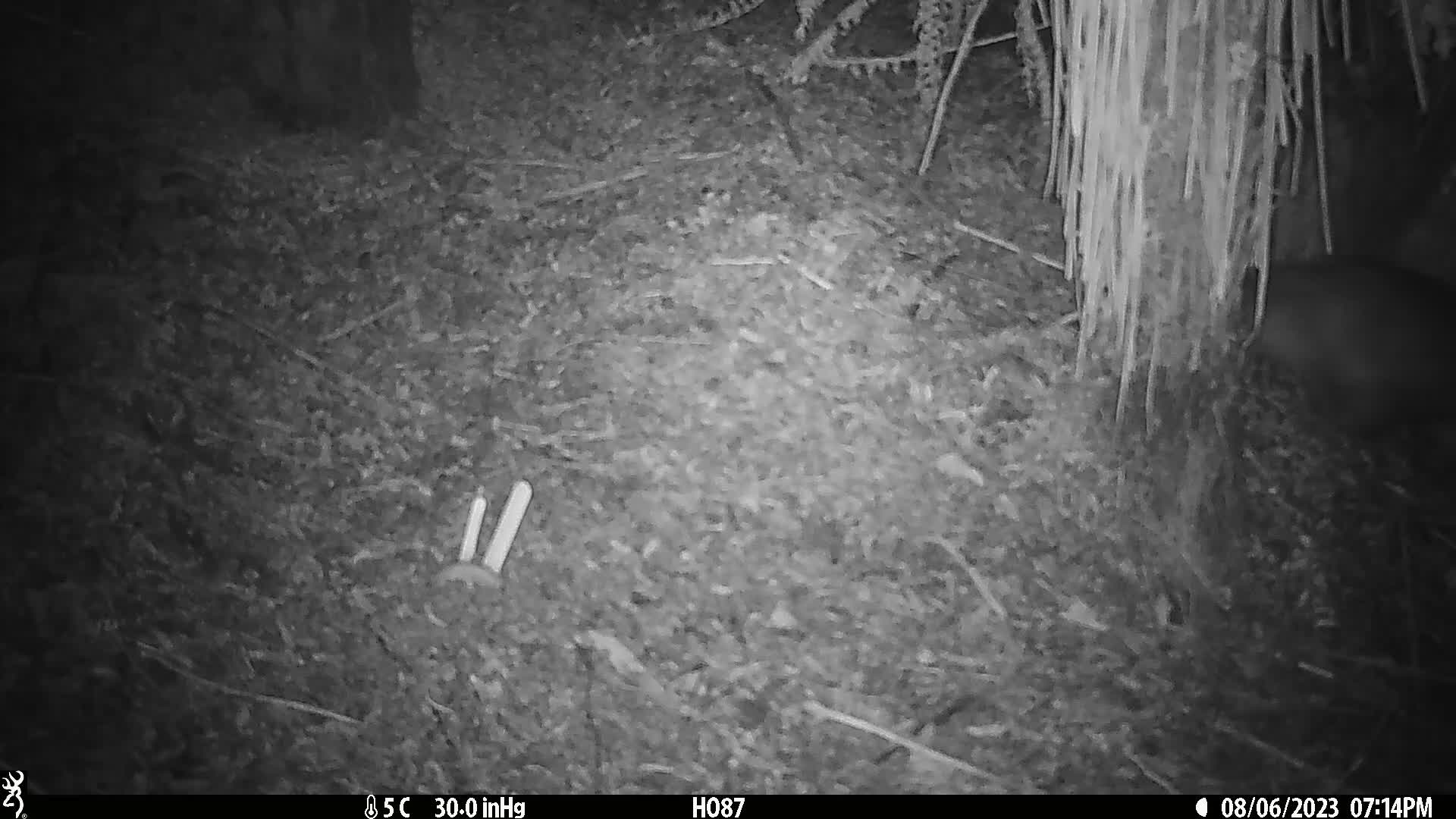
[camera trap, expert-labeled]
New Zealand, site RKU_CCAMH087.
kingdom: Animalia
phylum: Chordata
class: Mammalia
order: Diprotodontia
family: Phalangeridae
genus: Trichosurus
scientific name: Trichosurus vulpecula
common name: common brushtail possum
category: possum